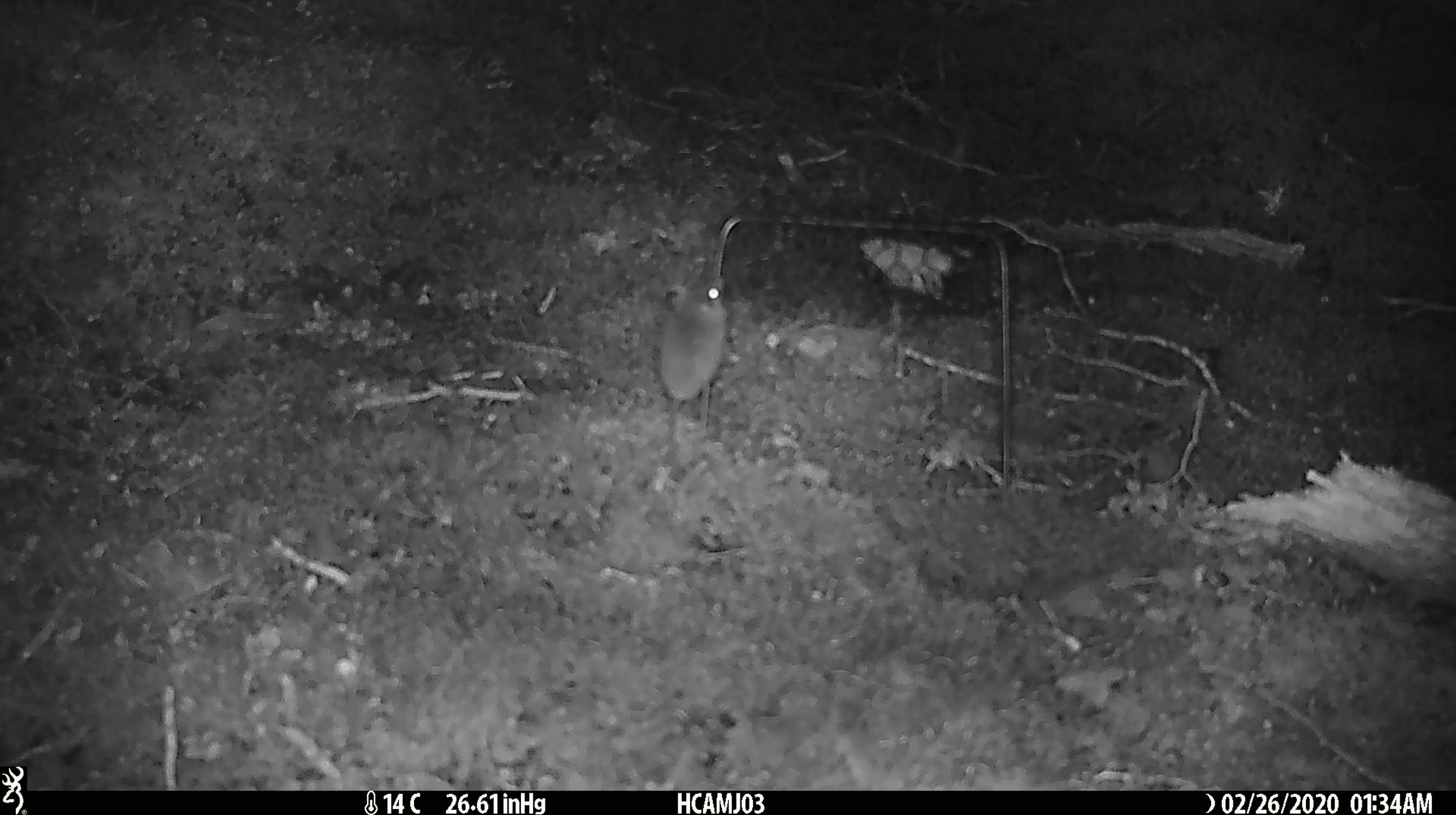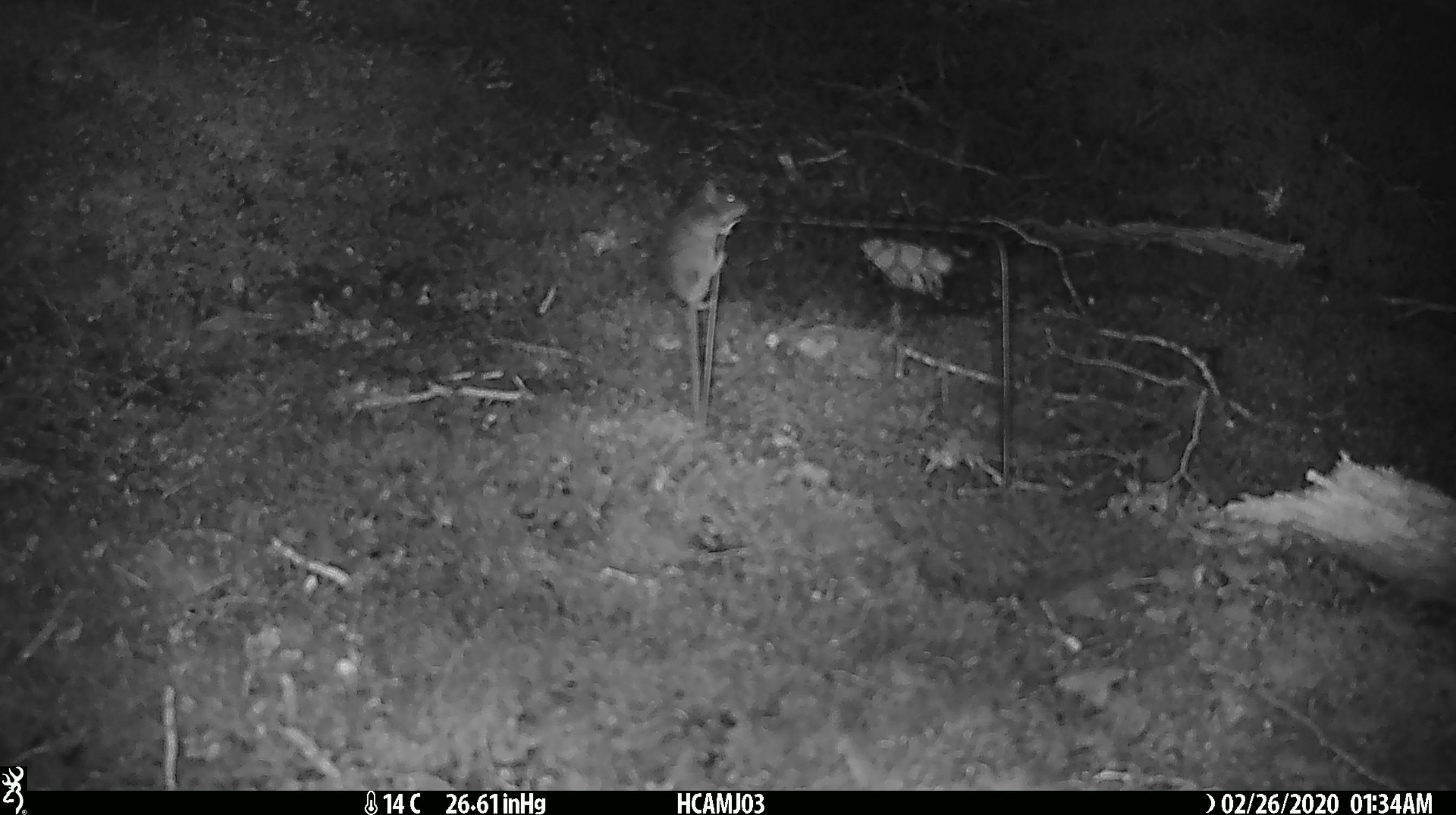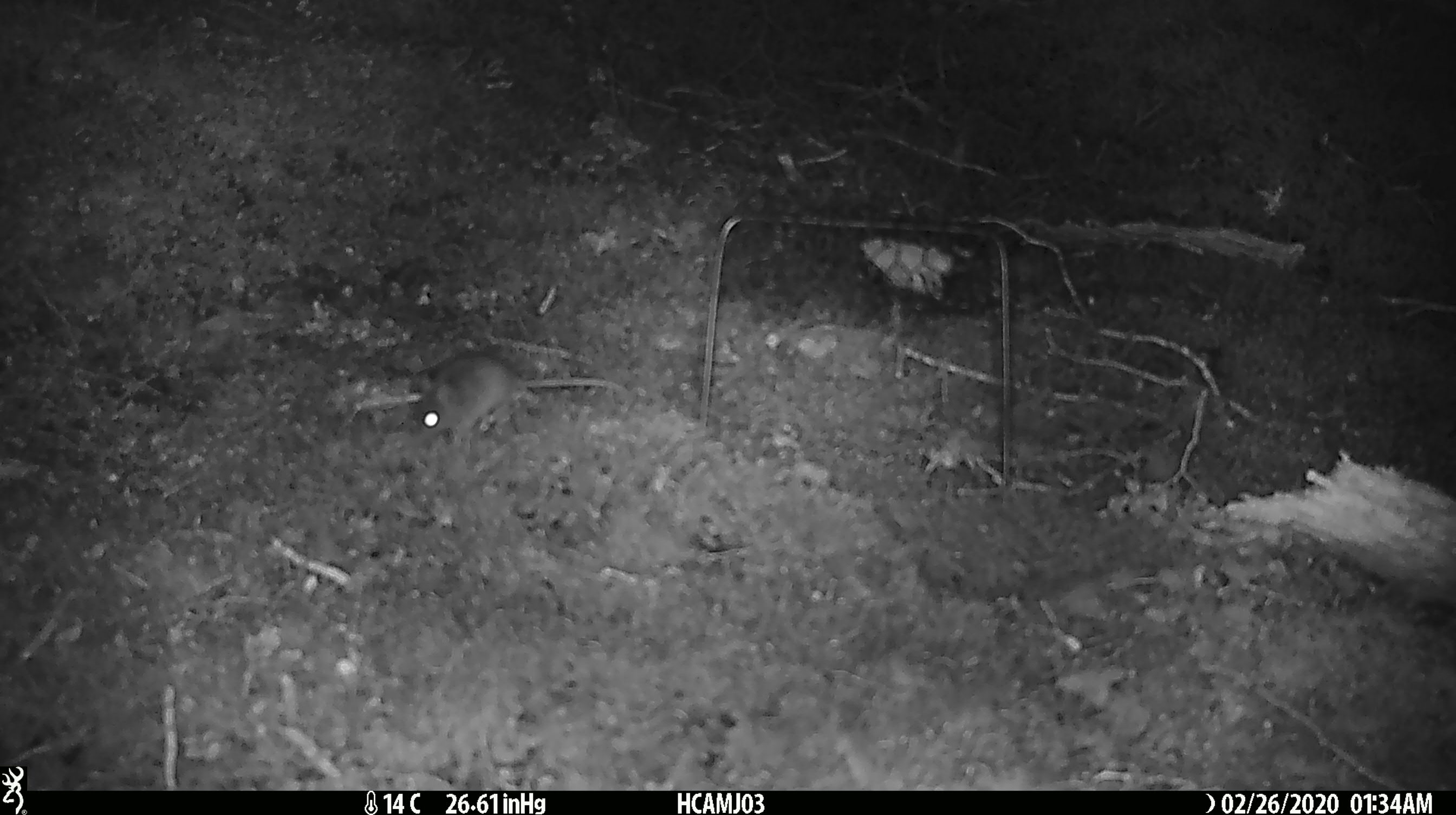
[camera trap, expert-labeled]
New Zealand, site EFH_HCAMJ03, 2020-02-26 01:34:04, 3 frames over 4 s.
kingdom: Animalia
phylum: Chordata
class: Mammalia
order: Rodentia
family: Muridae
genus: Mus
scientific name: Mus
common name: mouse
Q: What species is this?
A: Mouse (Mus).